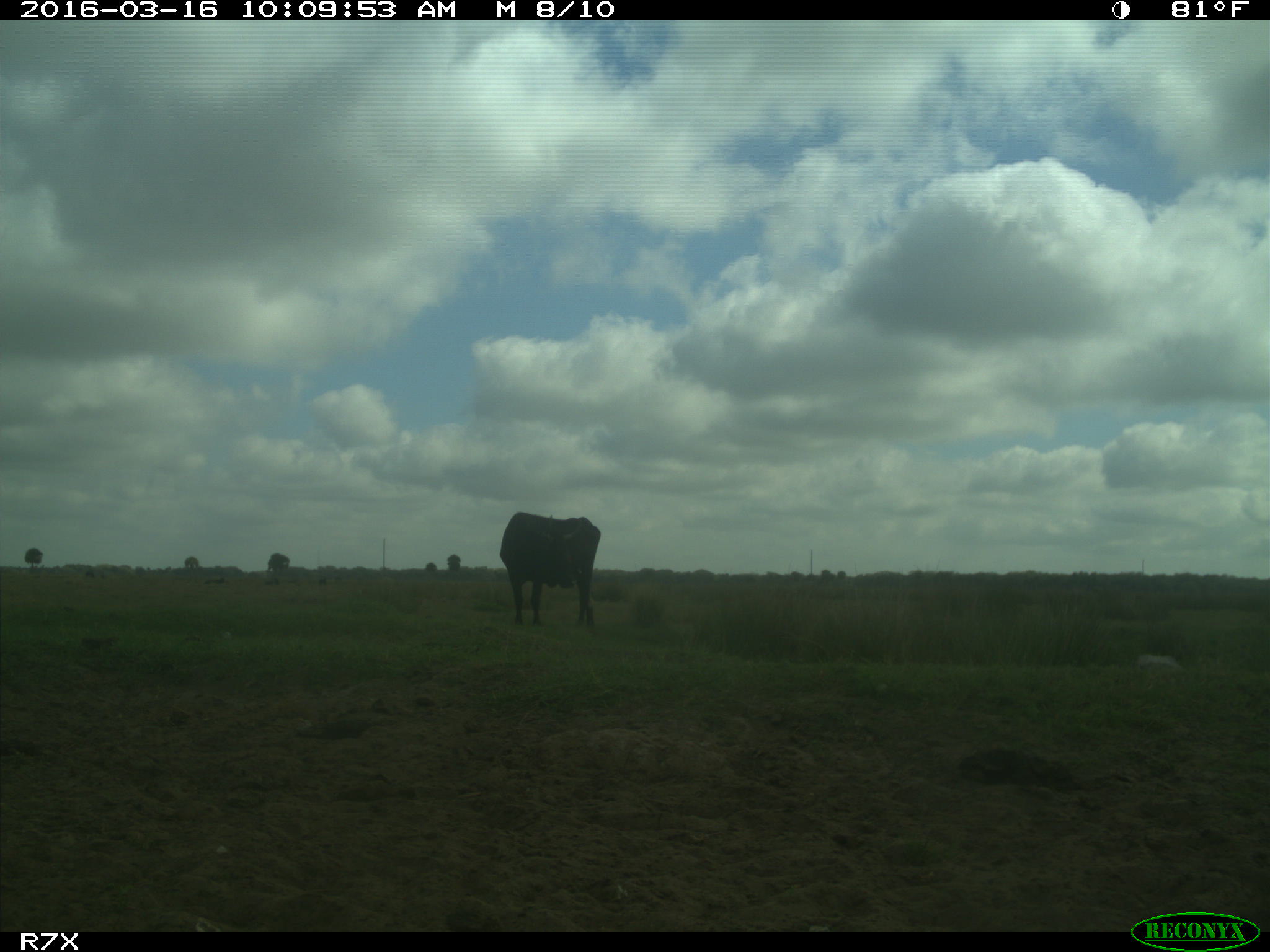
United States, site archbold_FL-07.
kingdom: Animalia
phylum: Chordata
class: Mammalia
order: Artiodactyla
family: Bovidae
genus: Bos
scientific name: Bos taurus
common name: domestic cow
Bos taurus (domestic cow).